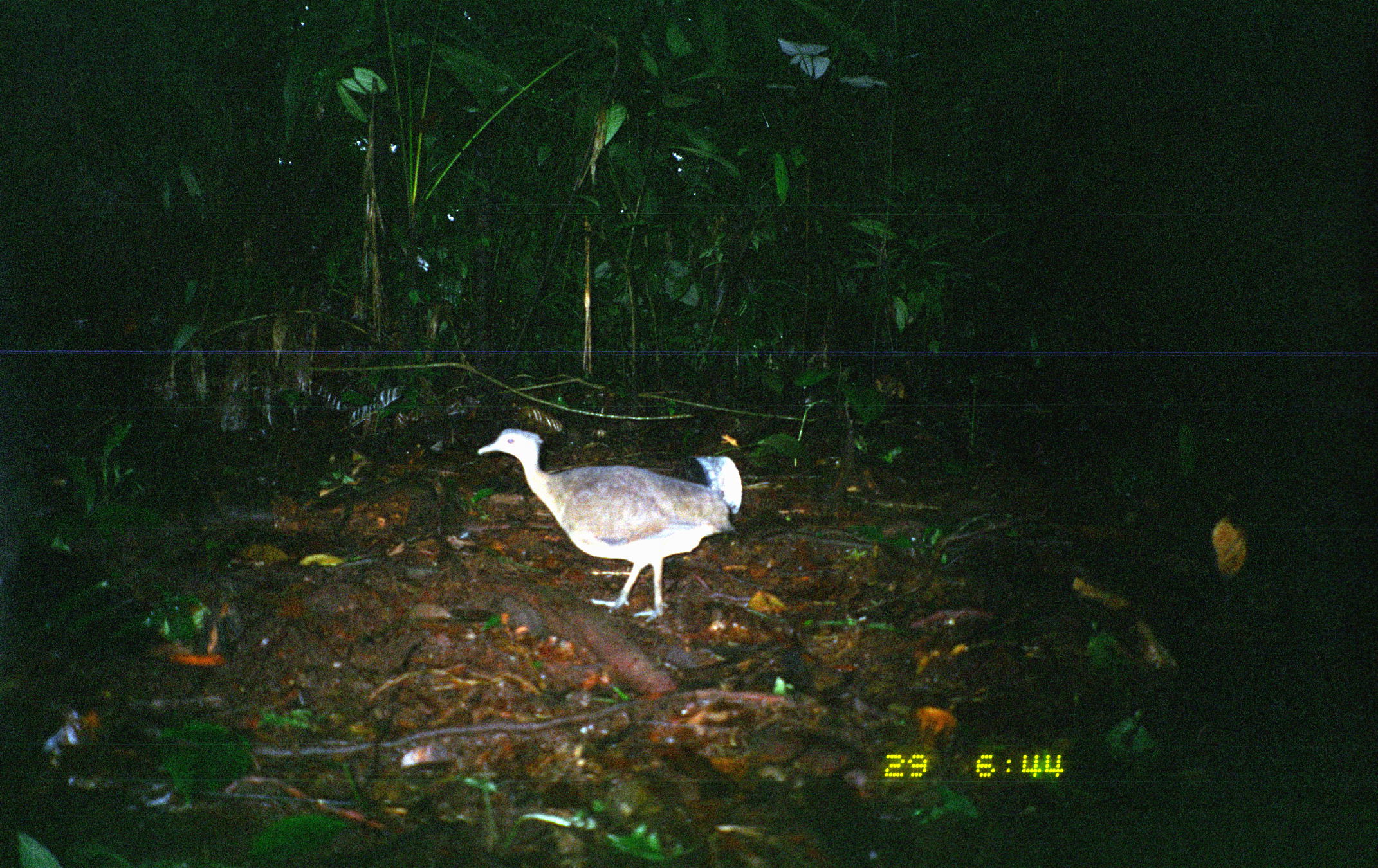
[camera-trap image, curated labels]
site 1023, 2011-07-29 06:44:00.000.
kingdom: Animalia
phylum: Chordata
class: Aves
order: Tinamiformes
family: Tinamidae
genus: Tinamus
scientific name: Tinamus major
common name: great tinamou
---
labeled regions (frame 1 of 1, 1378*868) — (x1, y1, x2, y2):
tinamus major: (475, 426, 742, 623)